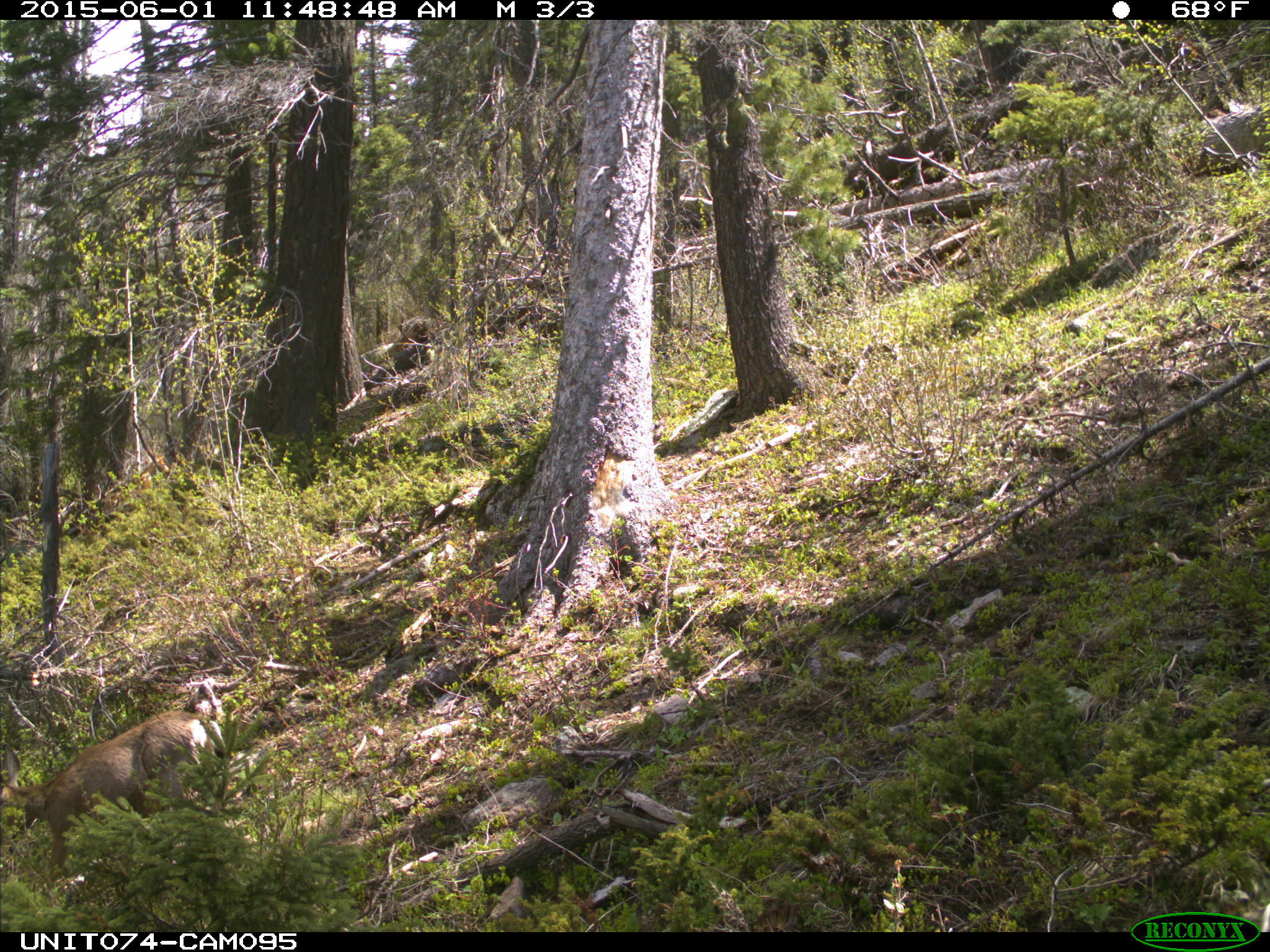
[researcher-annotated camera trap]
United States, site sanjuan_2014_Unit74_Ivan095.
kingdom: Animalia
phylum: Chordata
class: Mammalia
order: Artiodactyla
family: Cervidae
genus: Odocoileus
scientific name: Odocoileus hemionus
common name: mule deer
Odocoileus hemionus (mule deer).